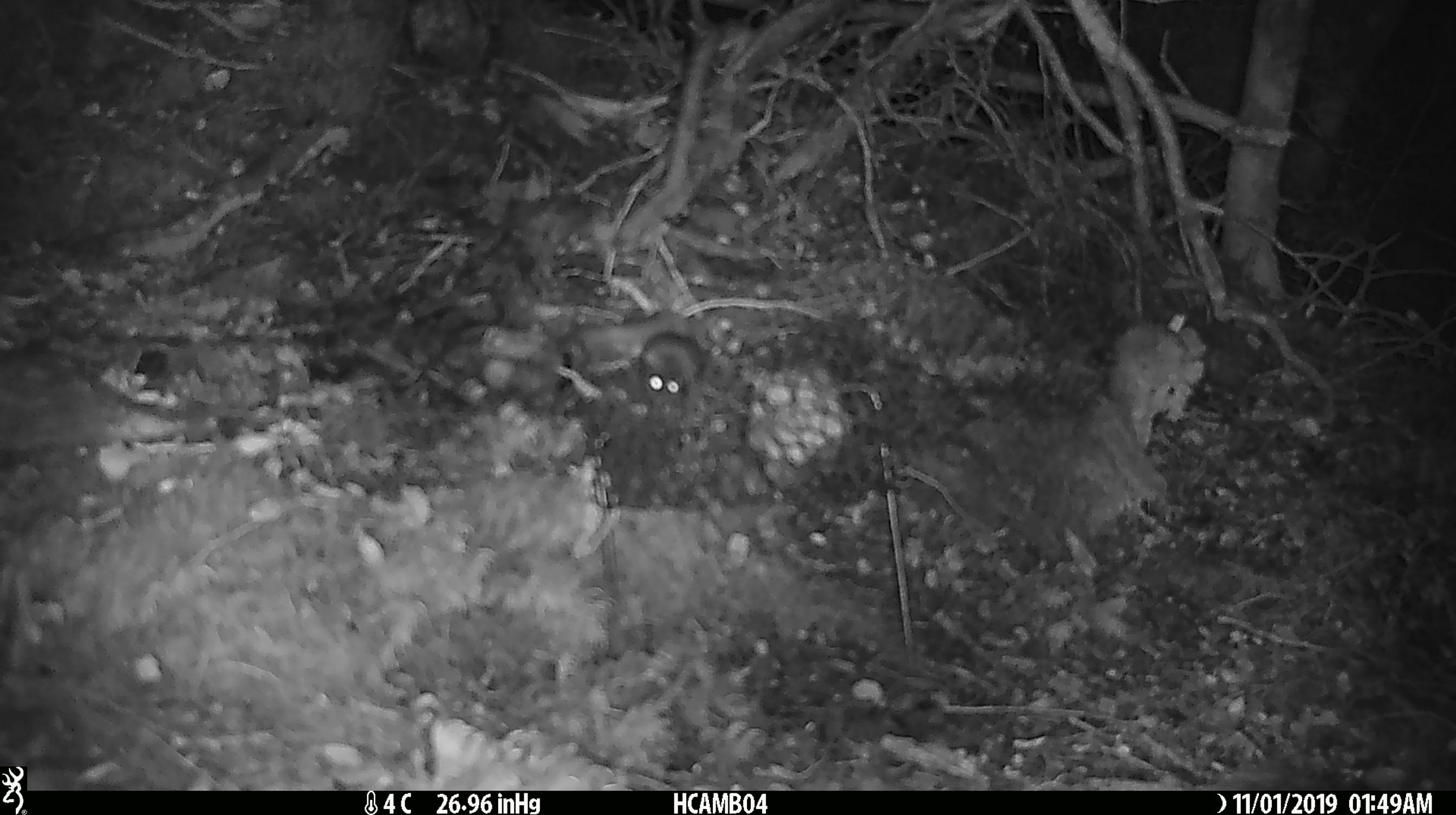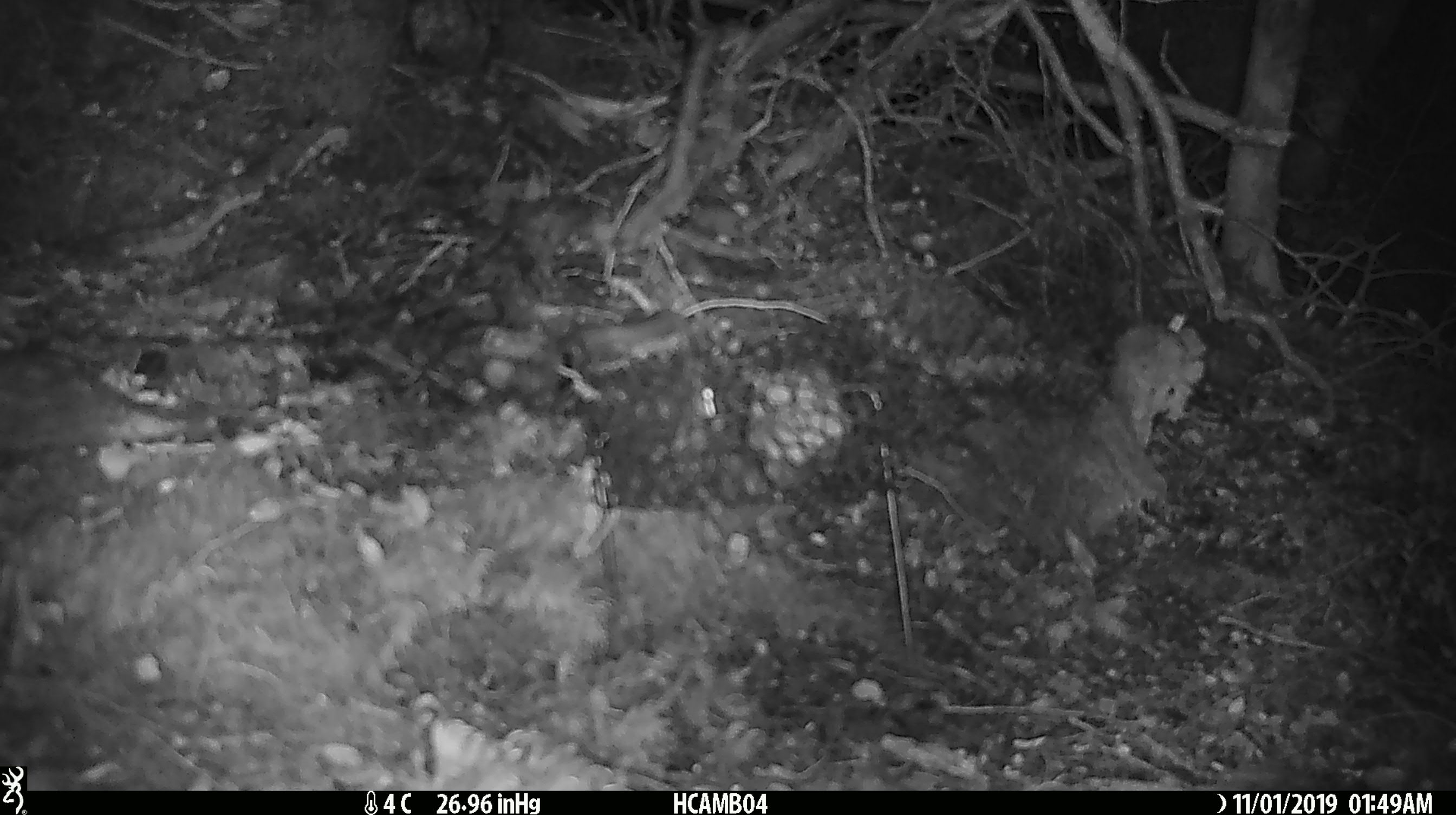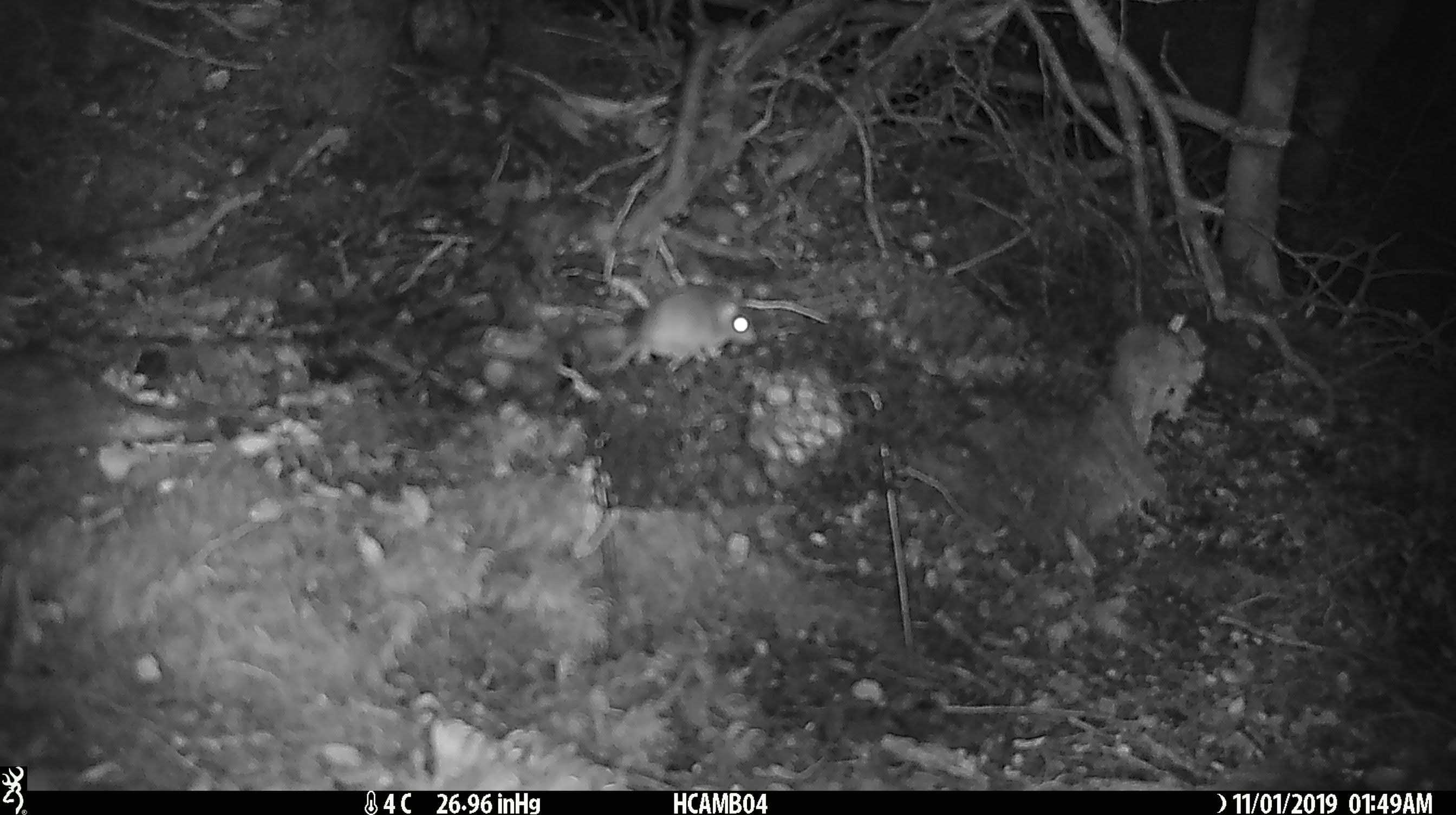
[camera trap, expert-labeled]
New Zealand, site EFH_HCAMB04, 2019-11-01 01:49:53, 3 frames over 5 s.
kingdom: Animalia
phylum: Chordata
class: Mammalia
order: Rodentia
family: Muridae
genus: Mus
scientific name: Mus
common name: mouse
Mouse (Mus).